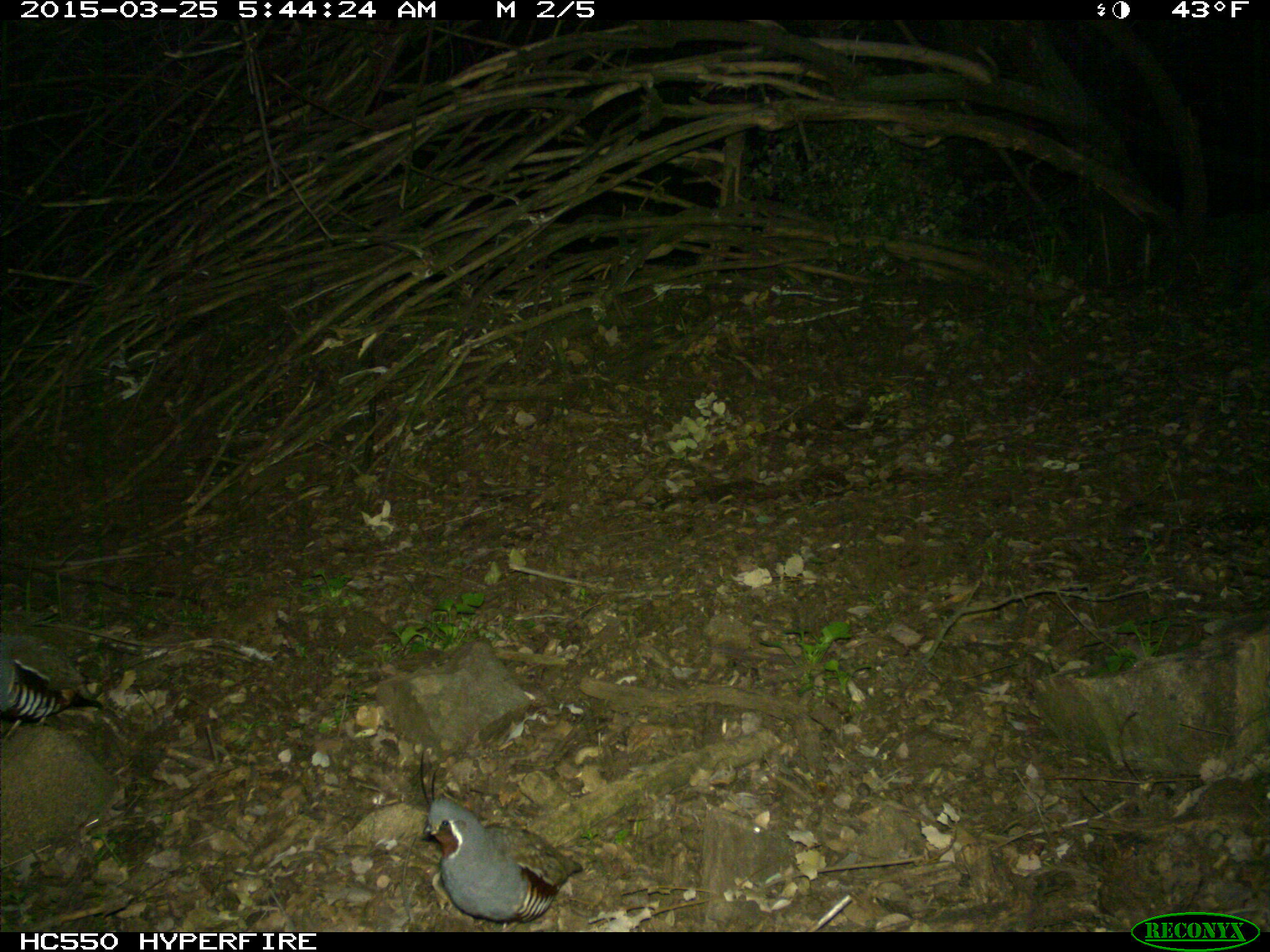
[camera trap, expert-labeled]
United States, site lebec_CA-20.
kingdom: Animalia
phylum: Chordata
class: Aves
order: Galliformes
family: Odontophoridae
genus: Callipepla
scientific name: Callipepla californica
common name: california quail